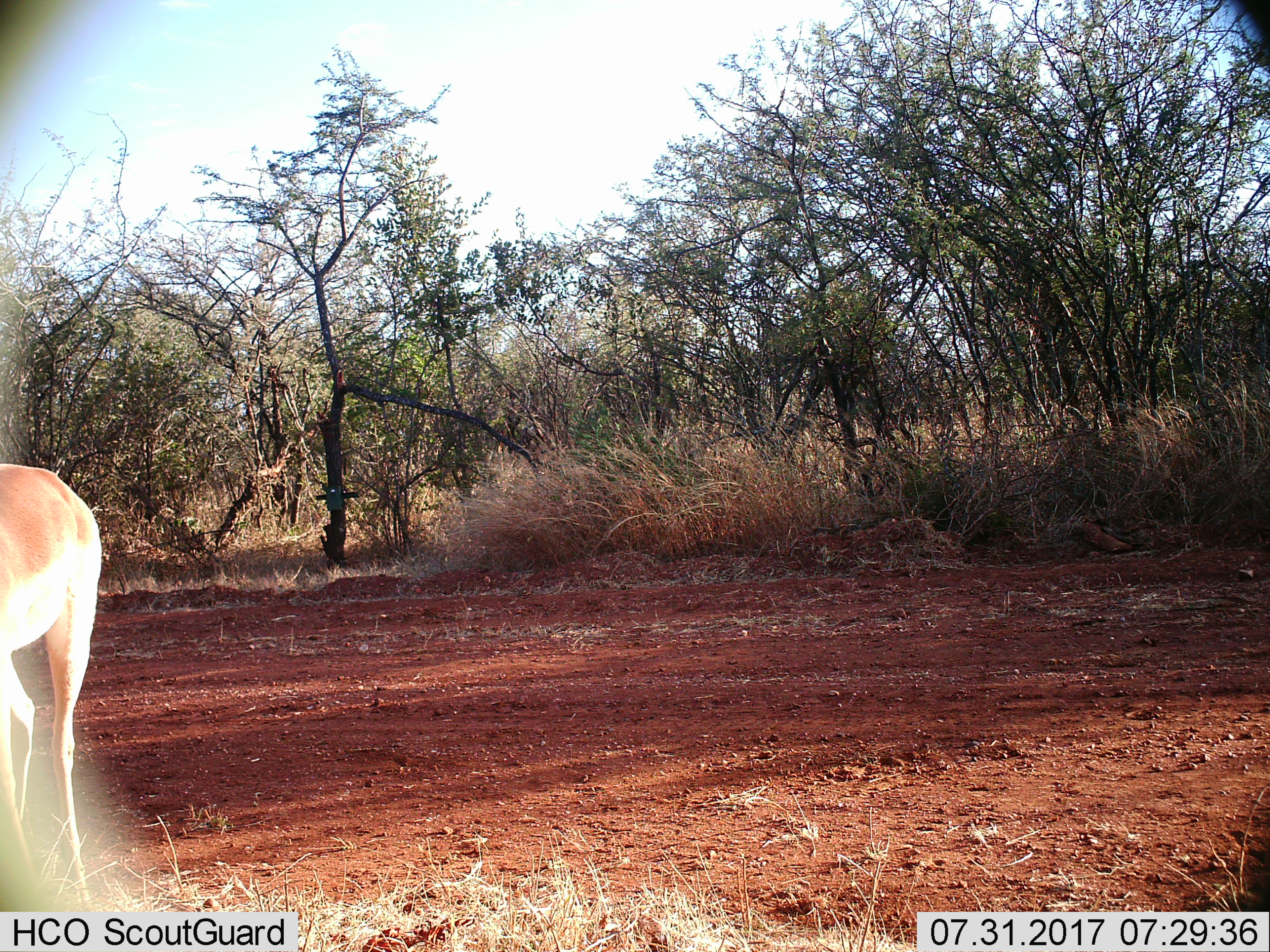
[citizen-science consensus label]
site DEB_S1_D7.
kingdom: Animalia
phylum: Chordata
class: Mammalia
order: Artiodactyla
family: Bovidae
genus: Aepyceros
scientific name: Aepyceros melampus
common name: impala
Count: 1.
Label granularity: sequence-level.